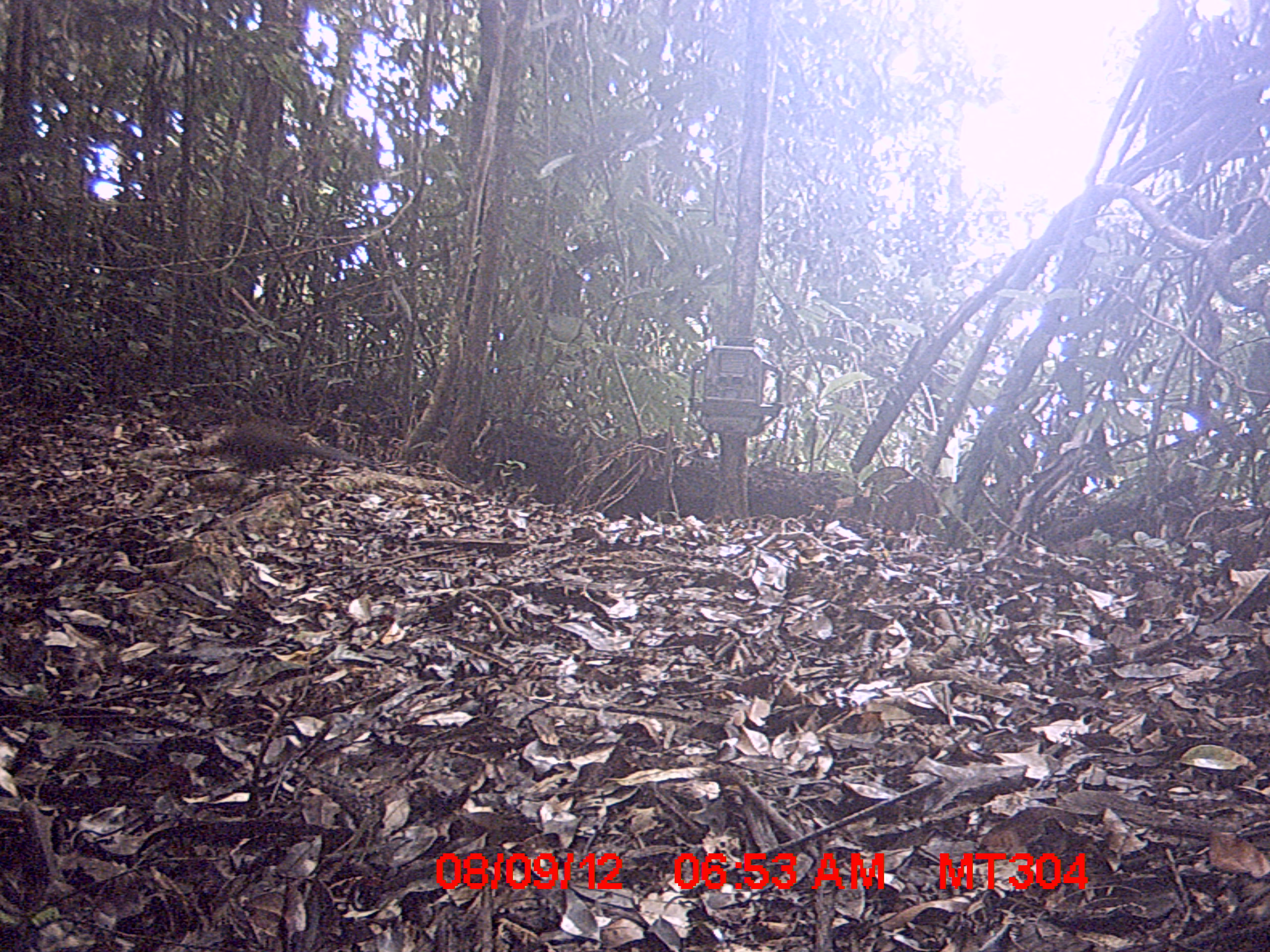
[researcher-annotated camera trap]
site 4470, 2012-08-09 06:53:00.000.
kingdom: Animalia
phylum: Chordata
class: Aves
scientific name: Aves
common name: bird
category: unknown bird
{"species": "unknown bird (bird) (Aves)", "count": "1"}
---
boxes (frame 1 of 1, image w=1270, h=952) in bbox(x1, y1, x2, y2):
unknown bird: bbox(215, 417, 377, 473)